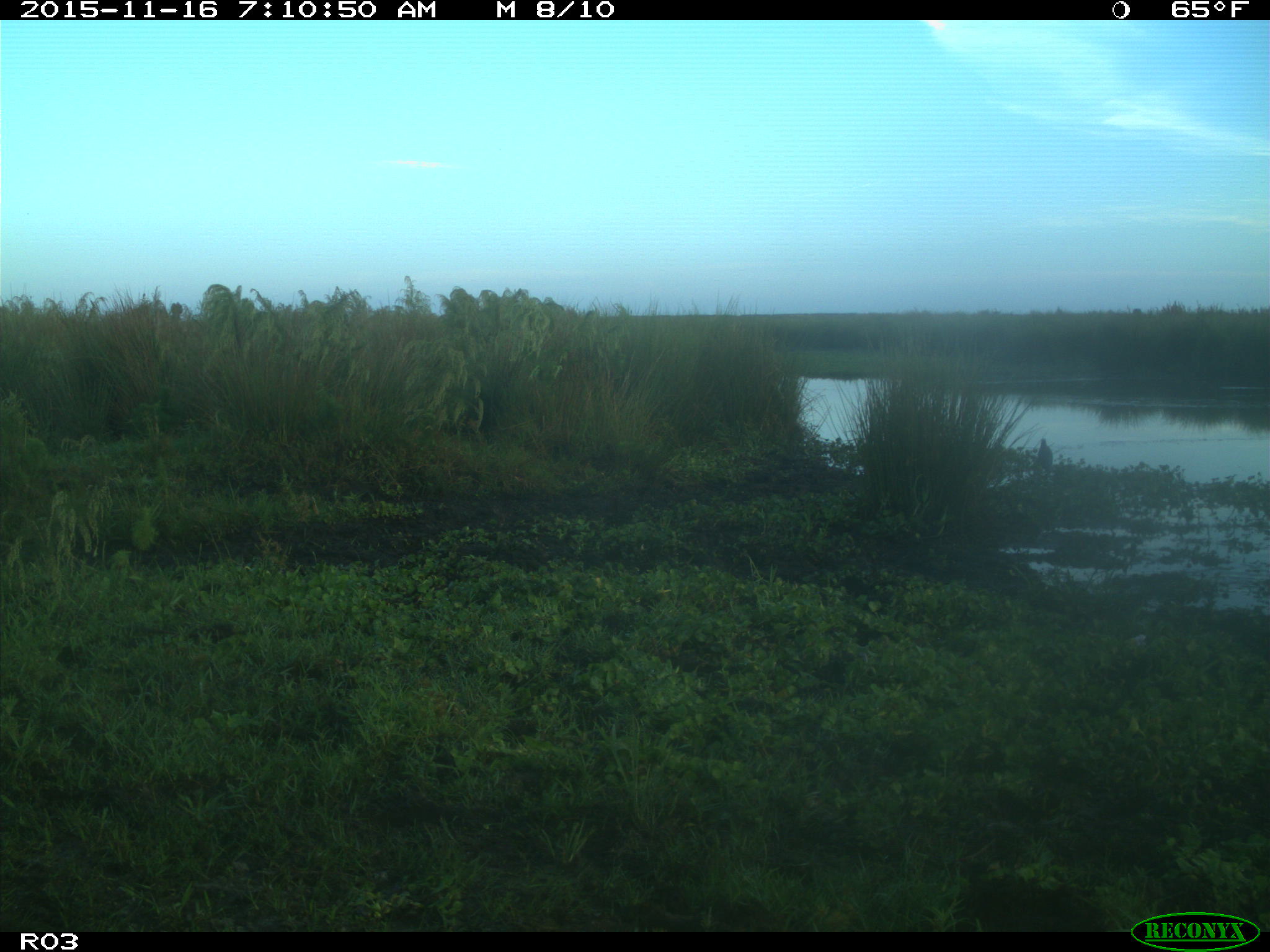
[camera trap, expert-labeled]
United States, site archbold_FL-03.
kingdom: Animalia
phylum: Chordata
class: Aves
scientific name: Aves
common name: birds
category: unidentified bird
Unidentified bird (birds) (Aves).